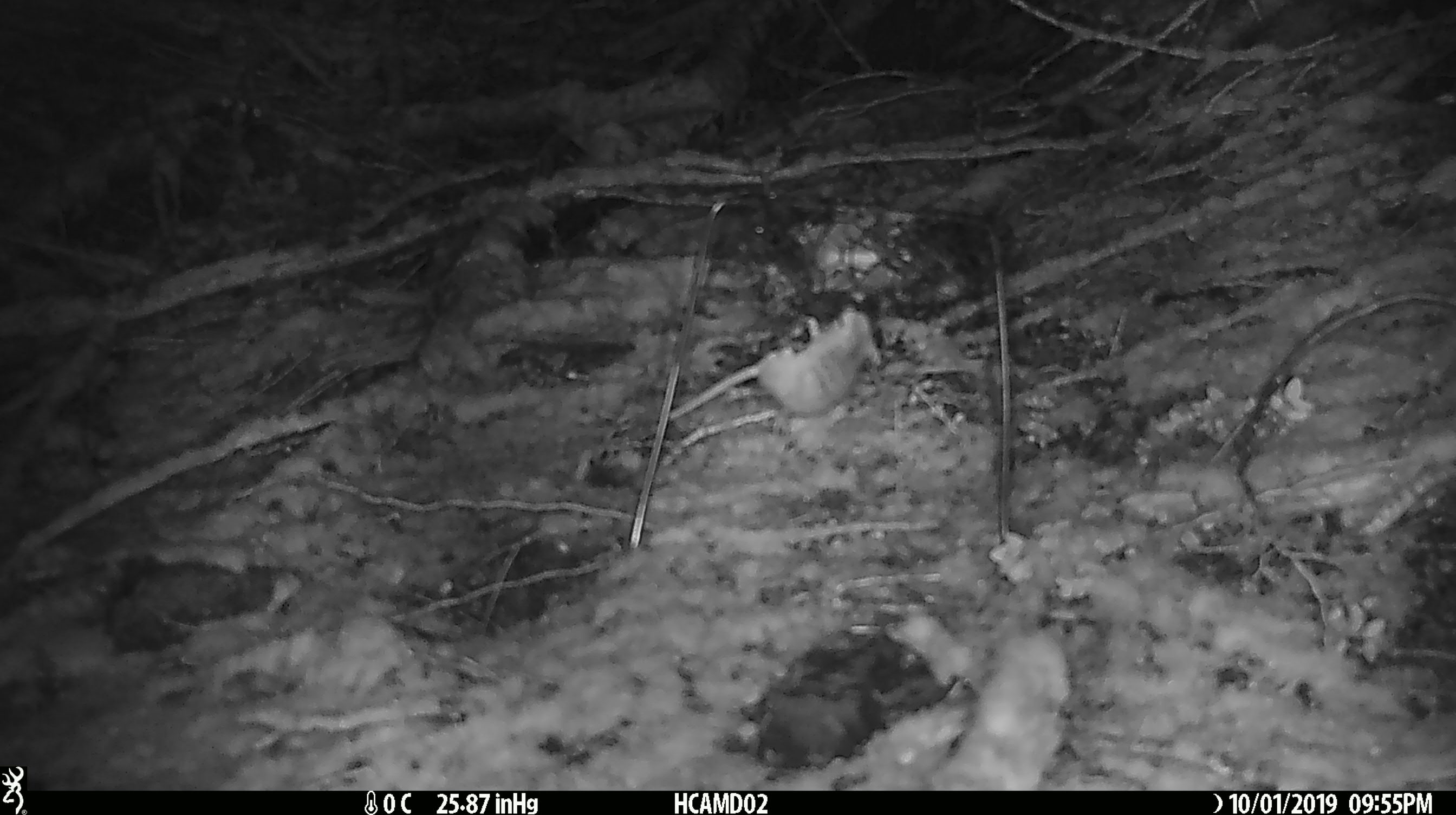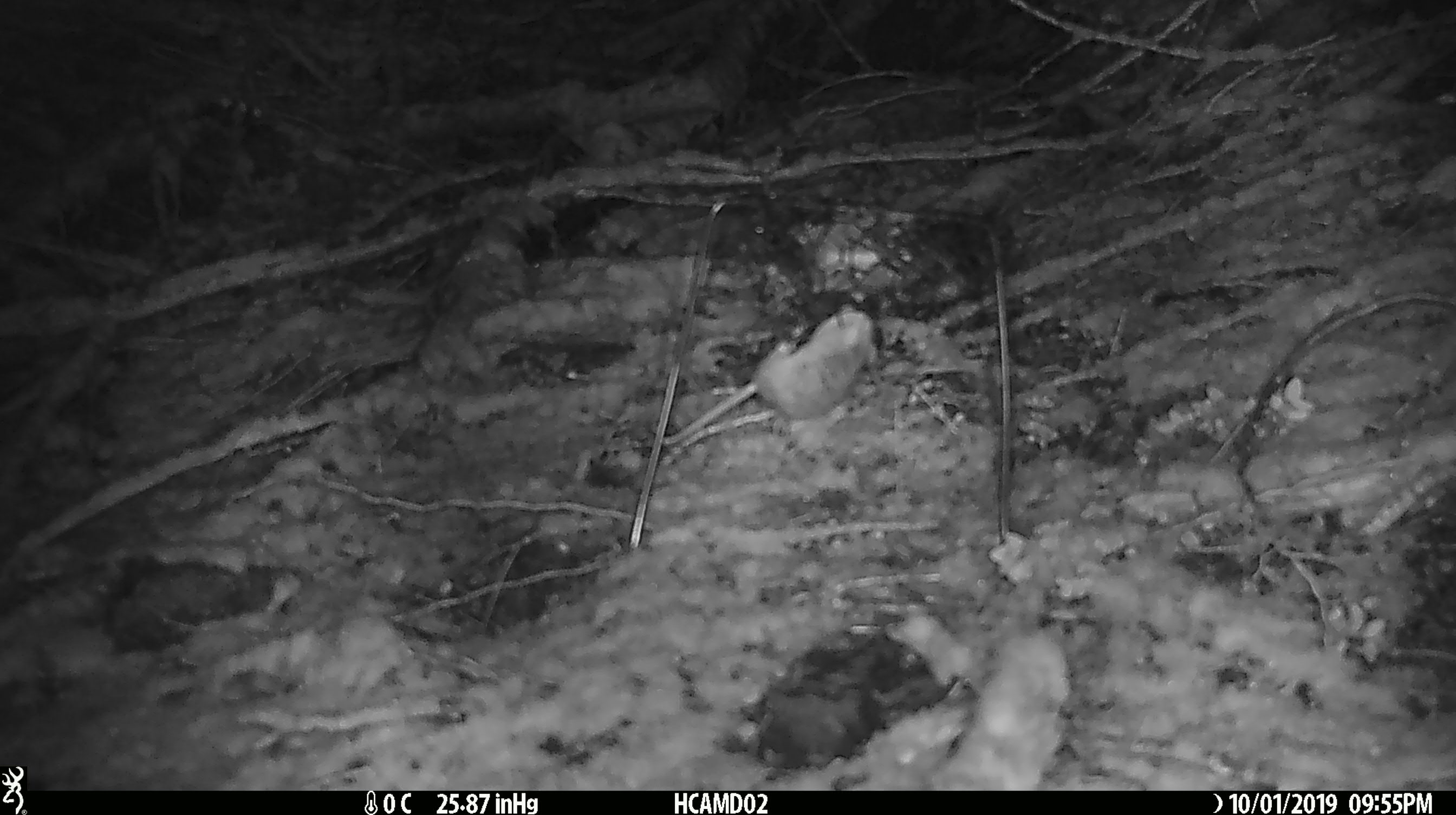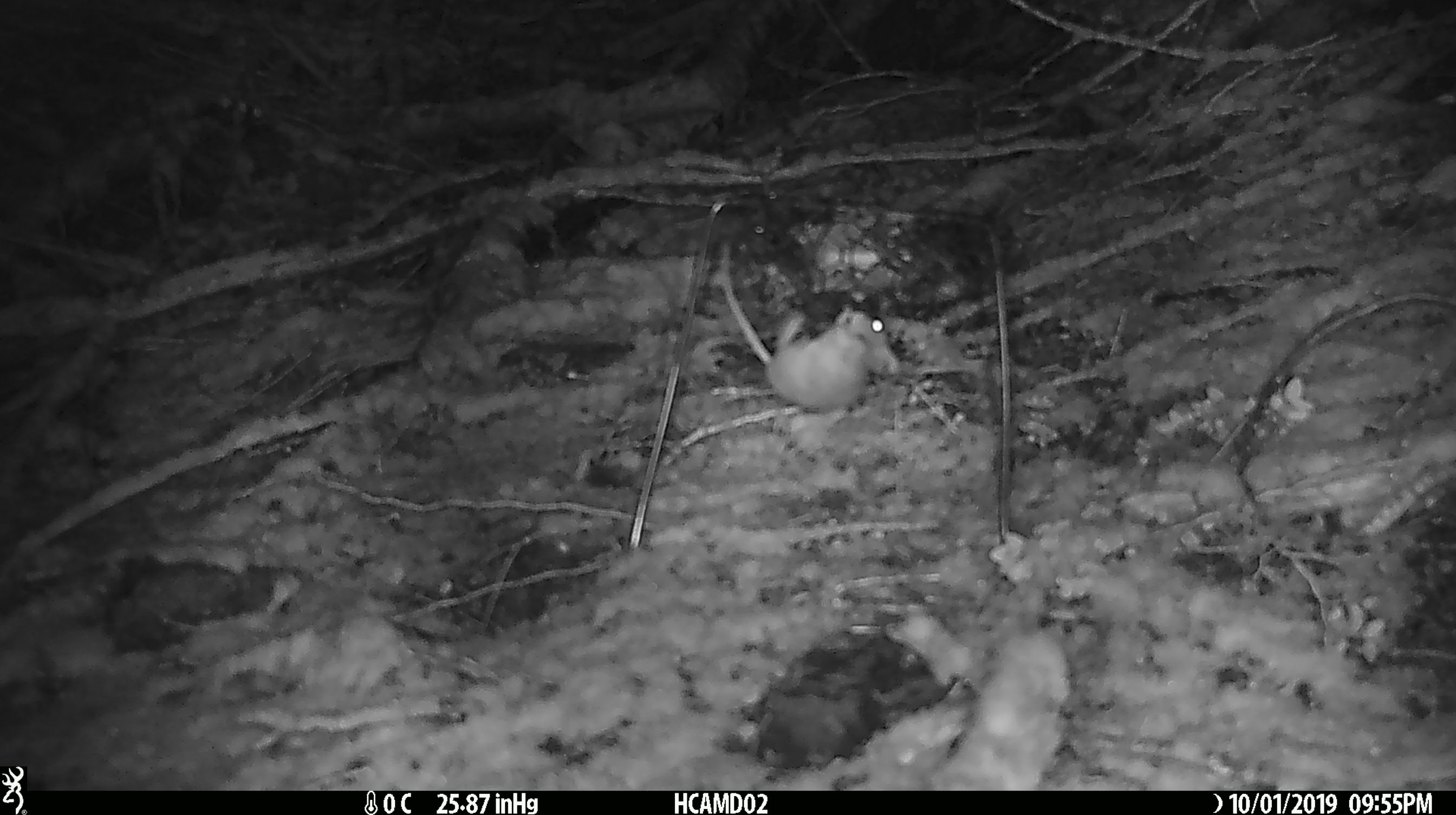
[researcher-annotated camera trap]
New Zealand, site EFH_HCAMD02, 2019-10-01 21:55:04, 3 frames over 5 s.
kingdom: Animalia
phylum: Chordata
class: Mammalia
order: Rodentia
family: Muridae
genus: Mus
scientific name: Mus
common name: mouse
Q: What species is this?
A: Mouse (Mus).